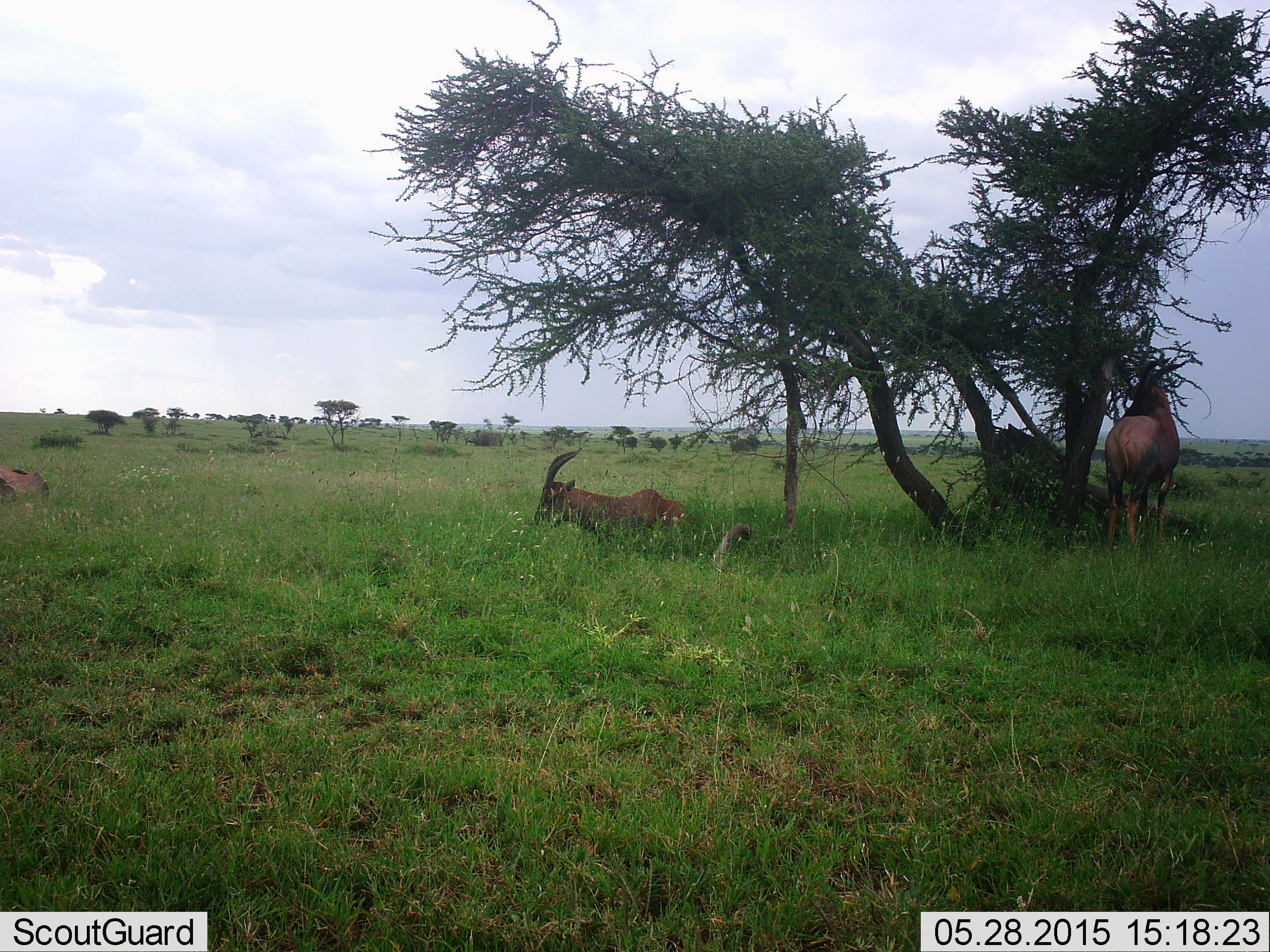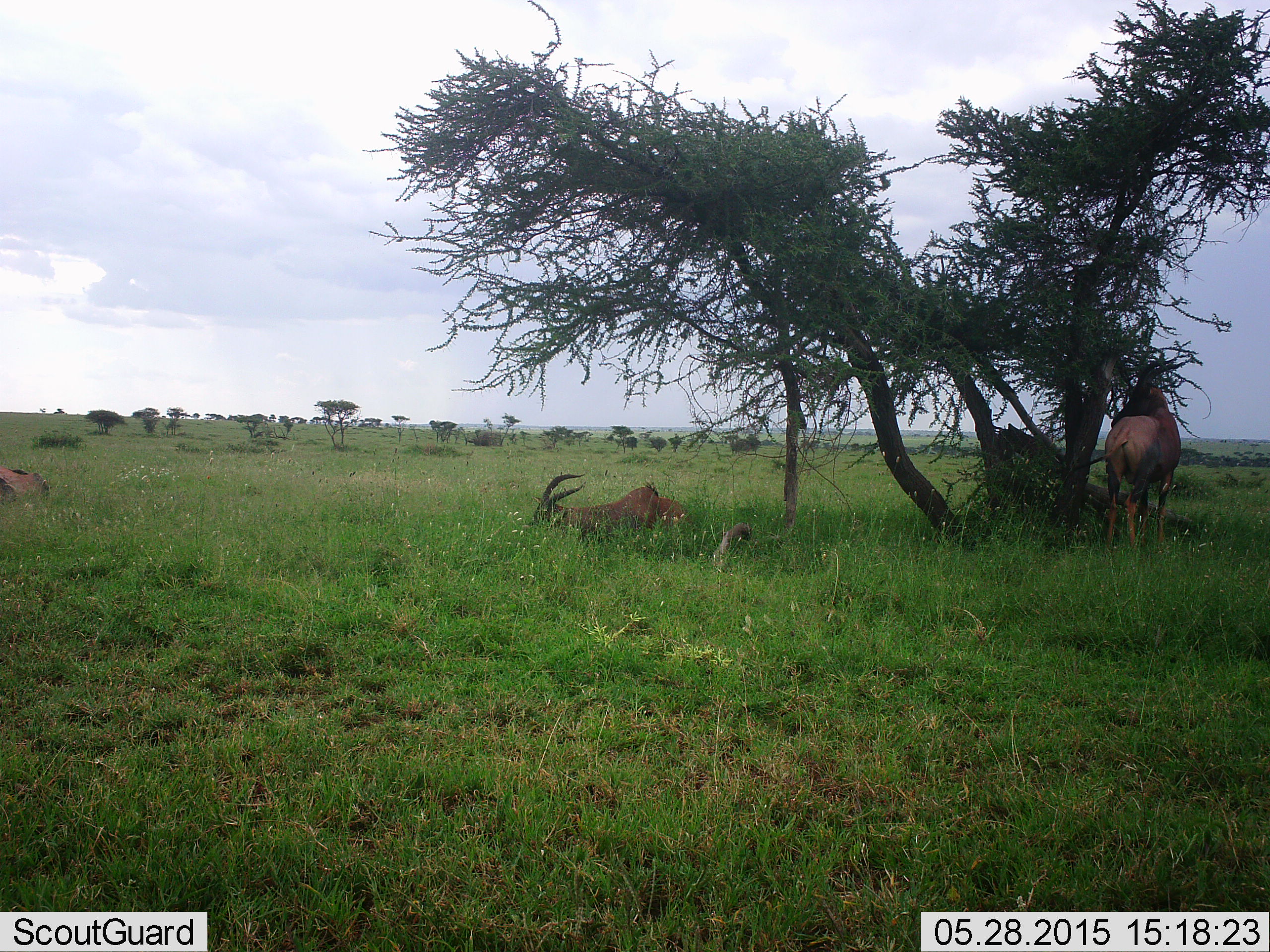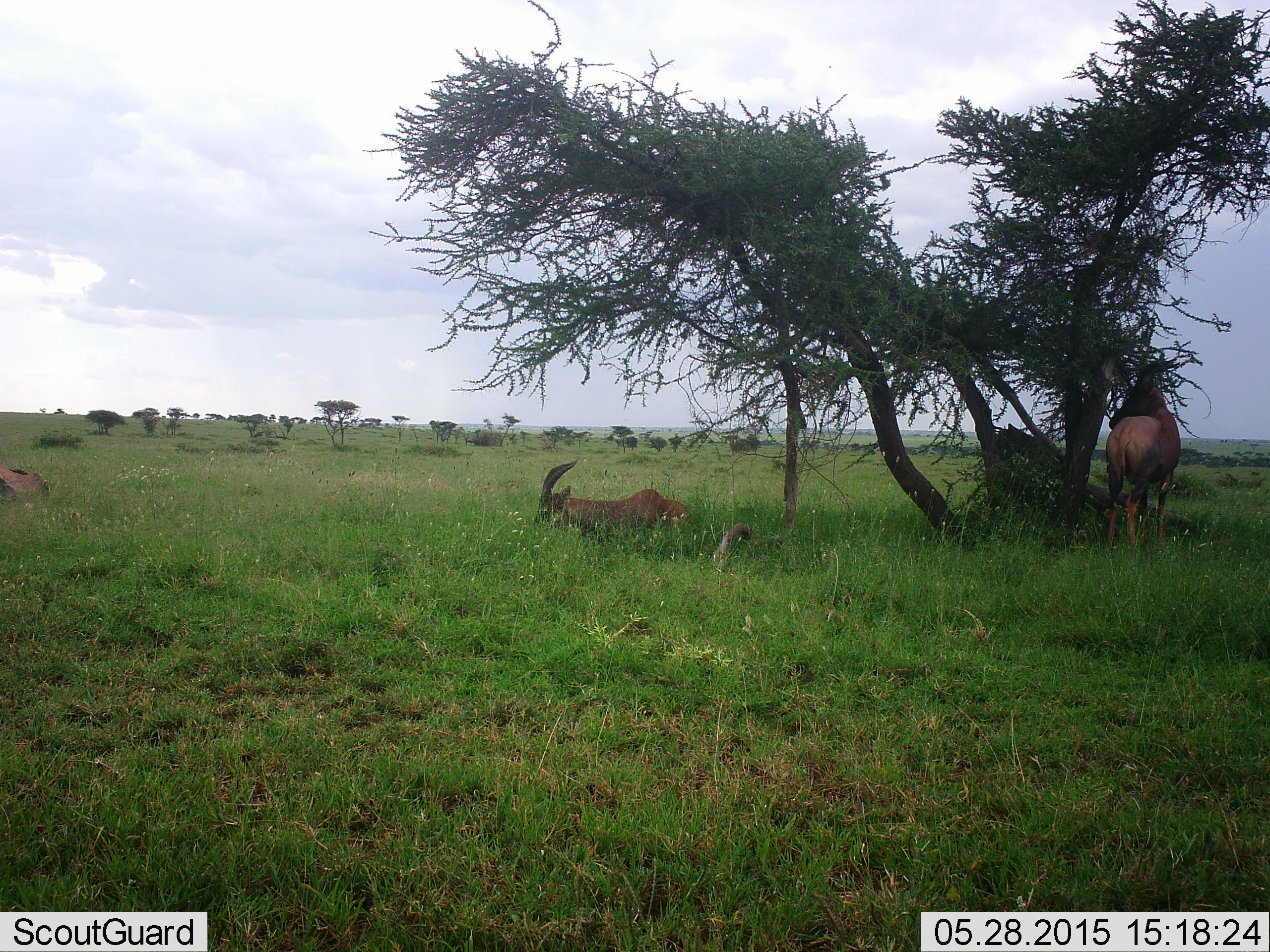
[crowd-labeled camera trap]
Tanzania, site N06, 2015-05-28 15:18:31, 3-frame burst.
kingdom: Animalia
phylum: Chordata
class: Mammalia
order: Artiodactyla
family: Bovidae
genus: Damaliscus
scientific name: Damaliscus lunatus jimela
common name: topi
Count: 3.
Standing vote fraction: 90%.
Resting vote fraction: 100%.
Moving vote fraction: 0%.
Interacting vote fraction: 0%.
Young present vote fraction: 0%.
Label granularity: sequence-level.